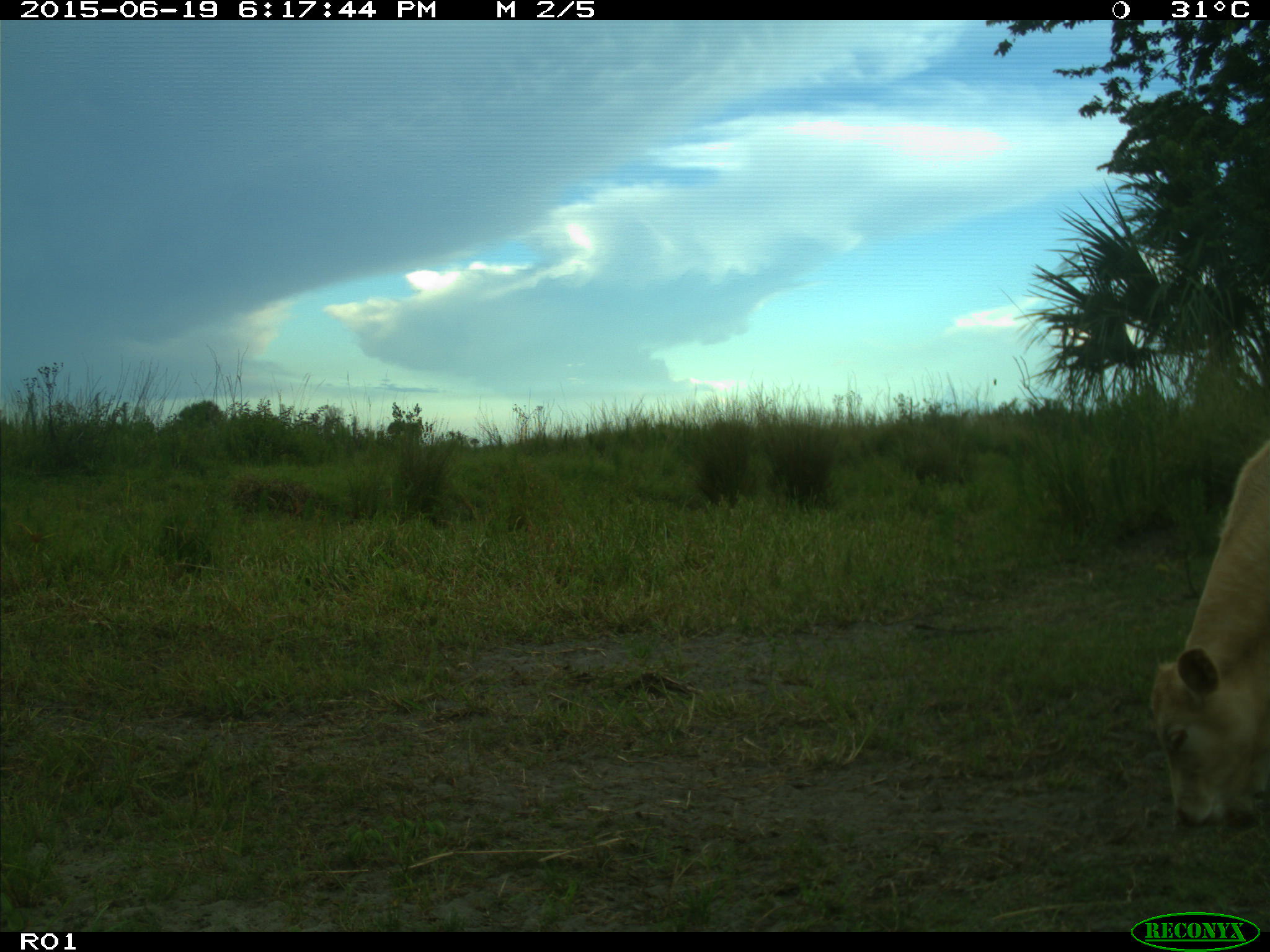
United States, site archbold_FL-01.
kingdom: Animalia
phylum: Chordata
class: Mammalia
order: Artiodactyla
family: Bovidae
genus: Bos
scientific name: Bos taurus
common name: domestic cow